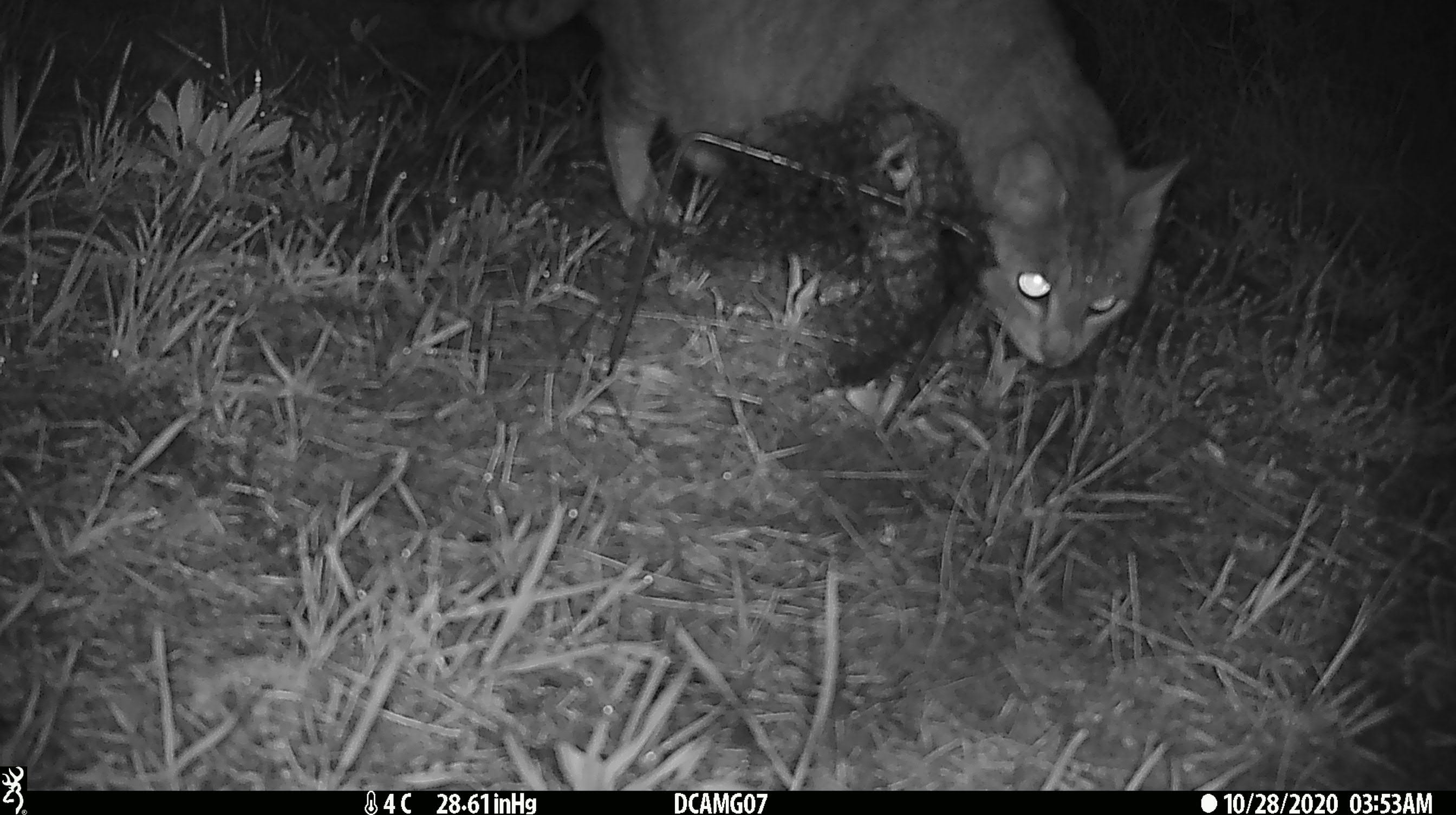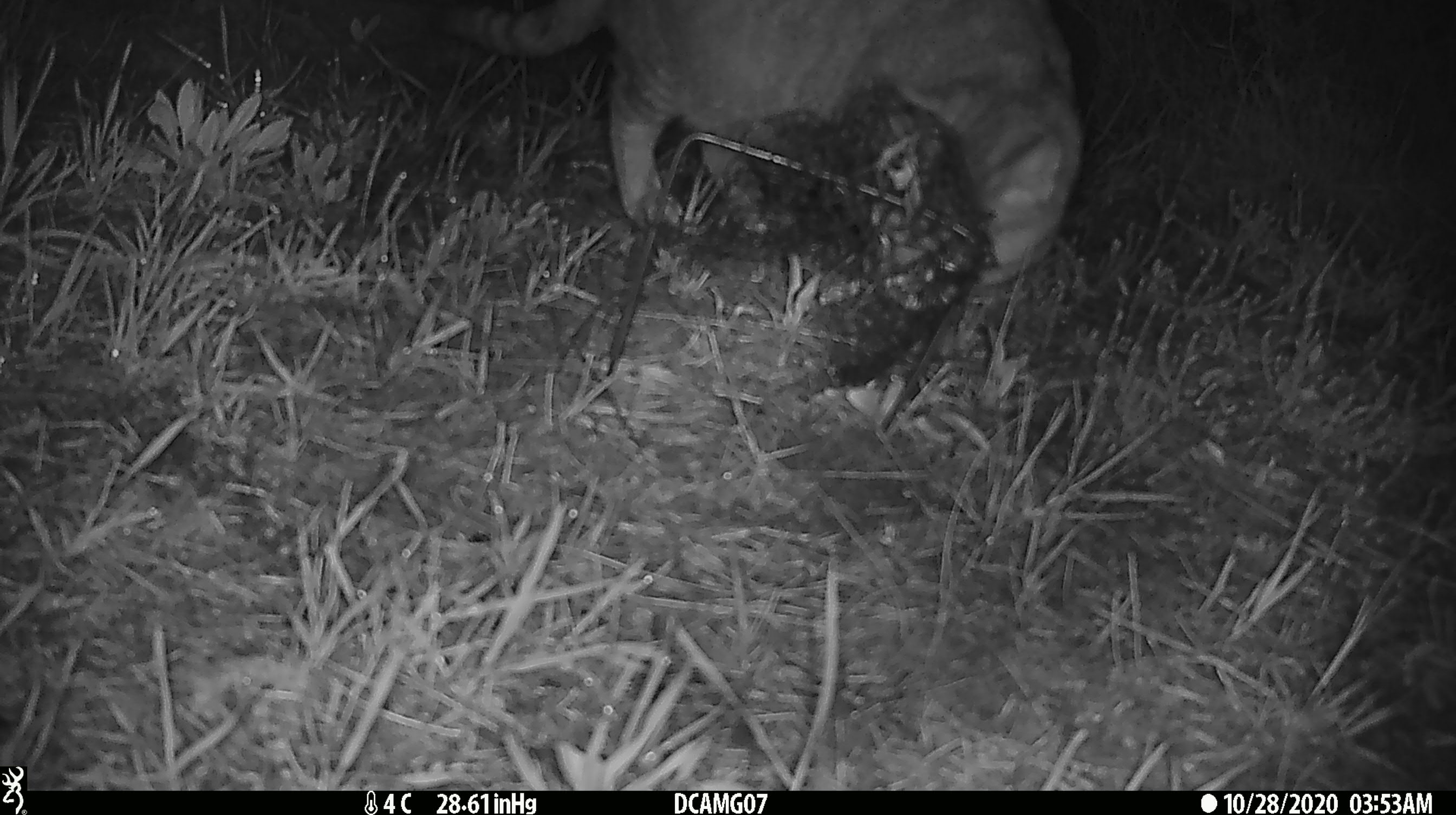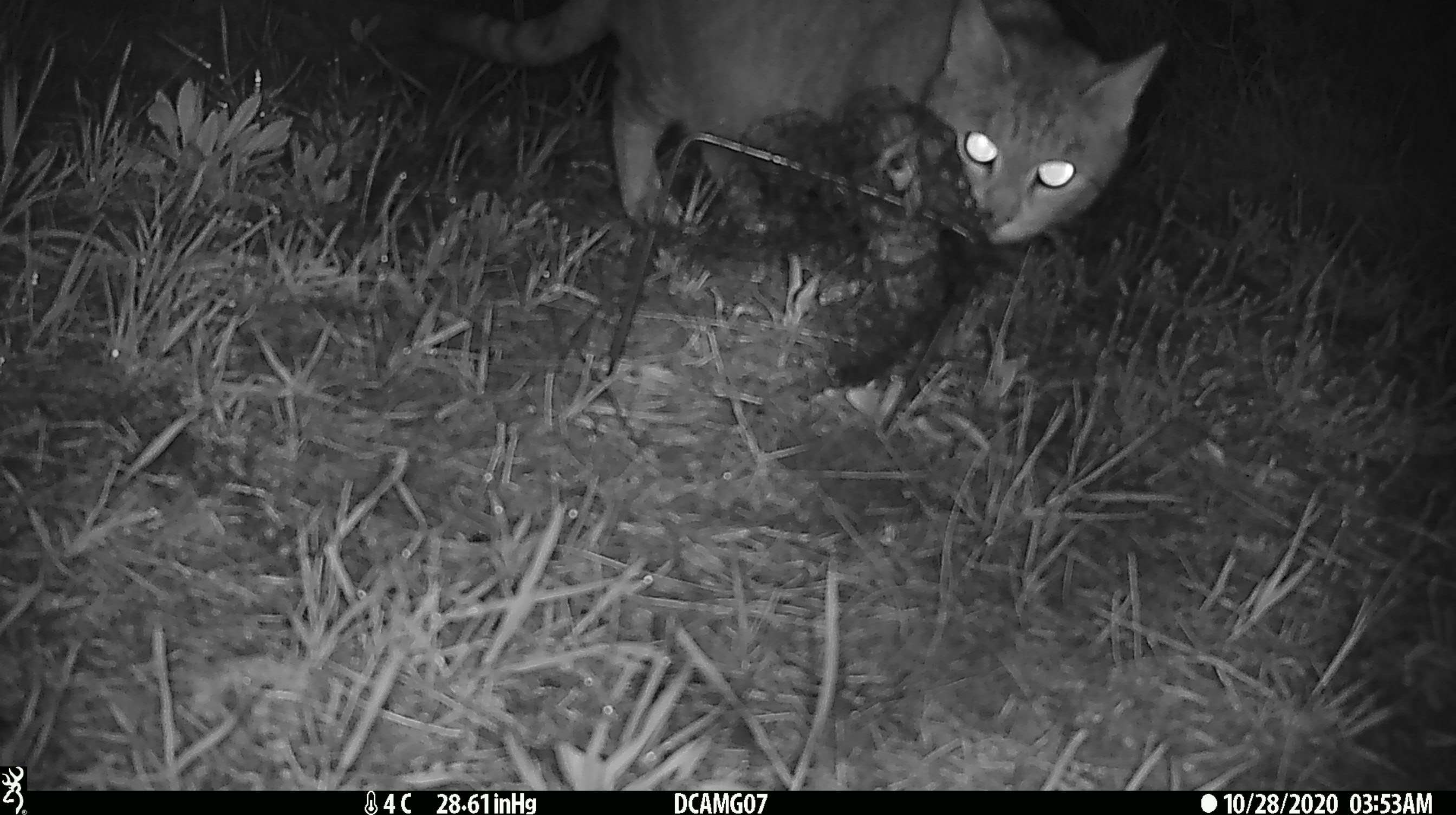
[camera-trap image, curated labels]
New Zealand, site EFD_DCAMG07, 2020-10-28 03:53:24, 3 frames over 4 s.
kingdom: Animalia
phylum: Chordata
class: Mammalia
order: Carnivora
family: Felidae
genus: Felis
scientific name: Felis catus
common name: domestic cat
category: cat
Cat (domestic cat) (Felis catus).